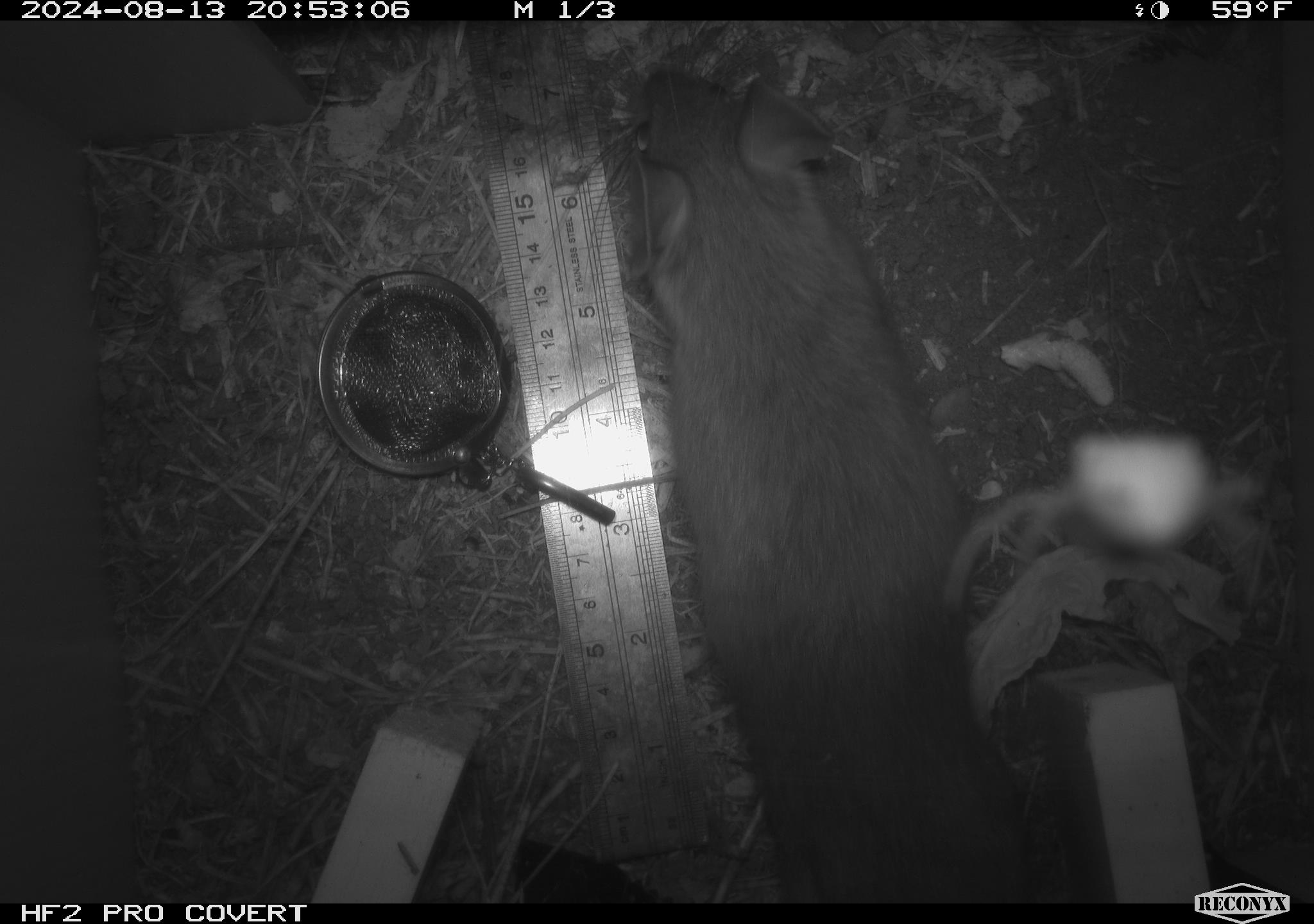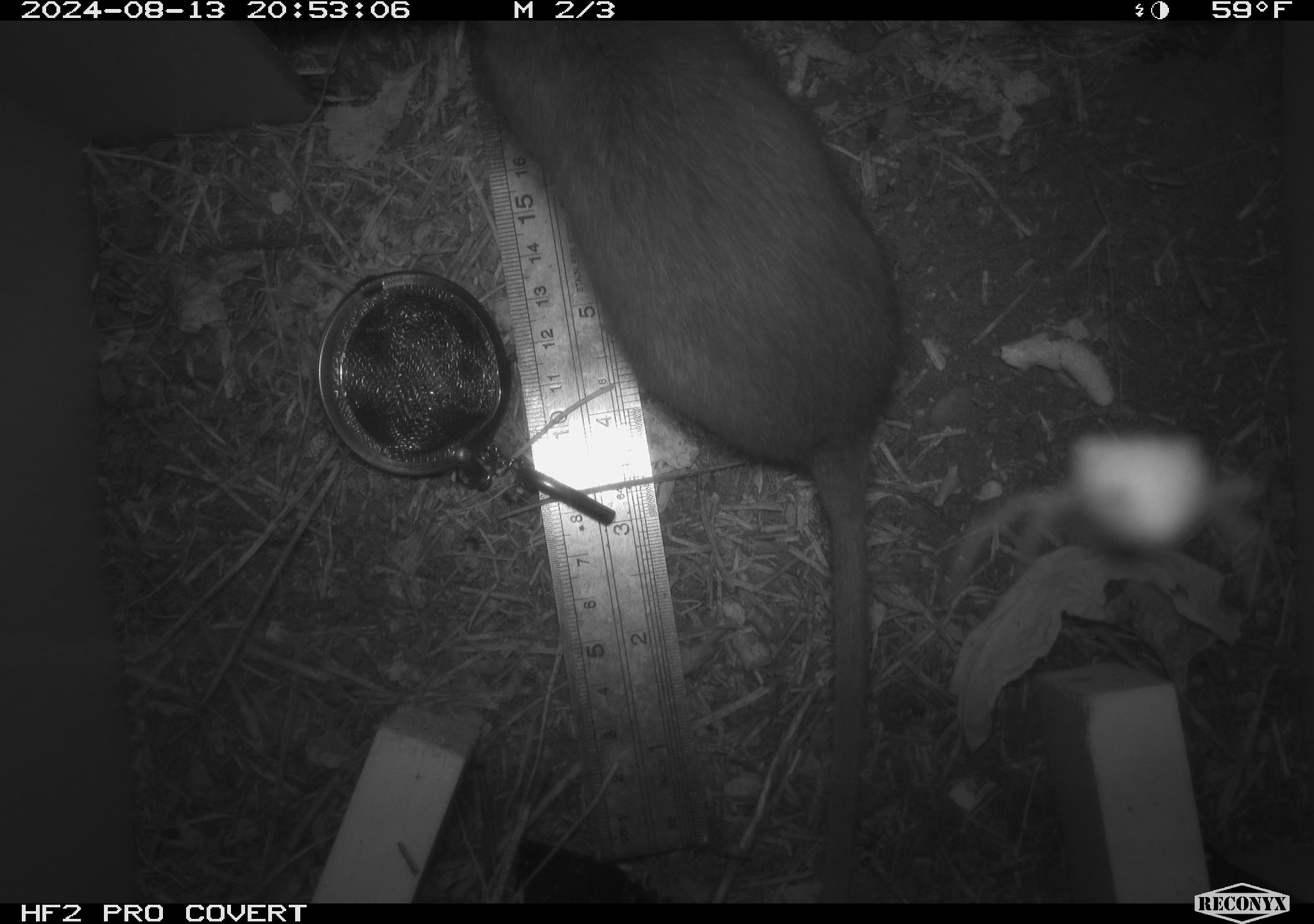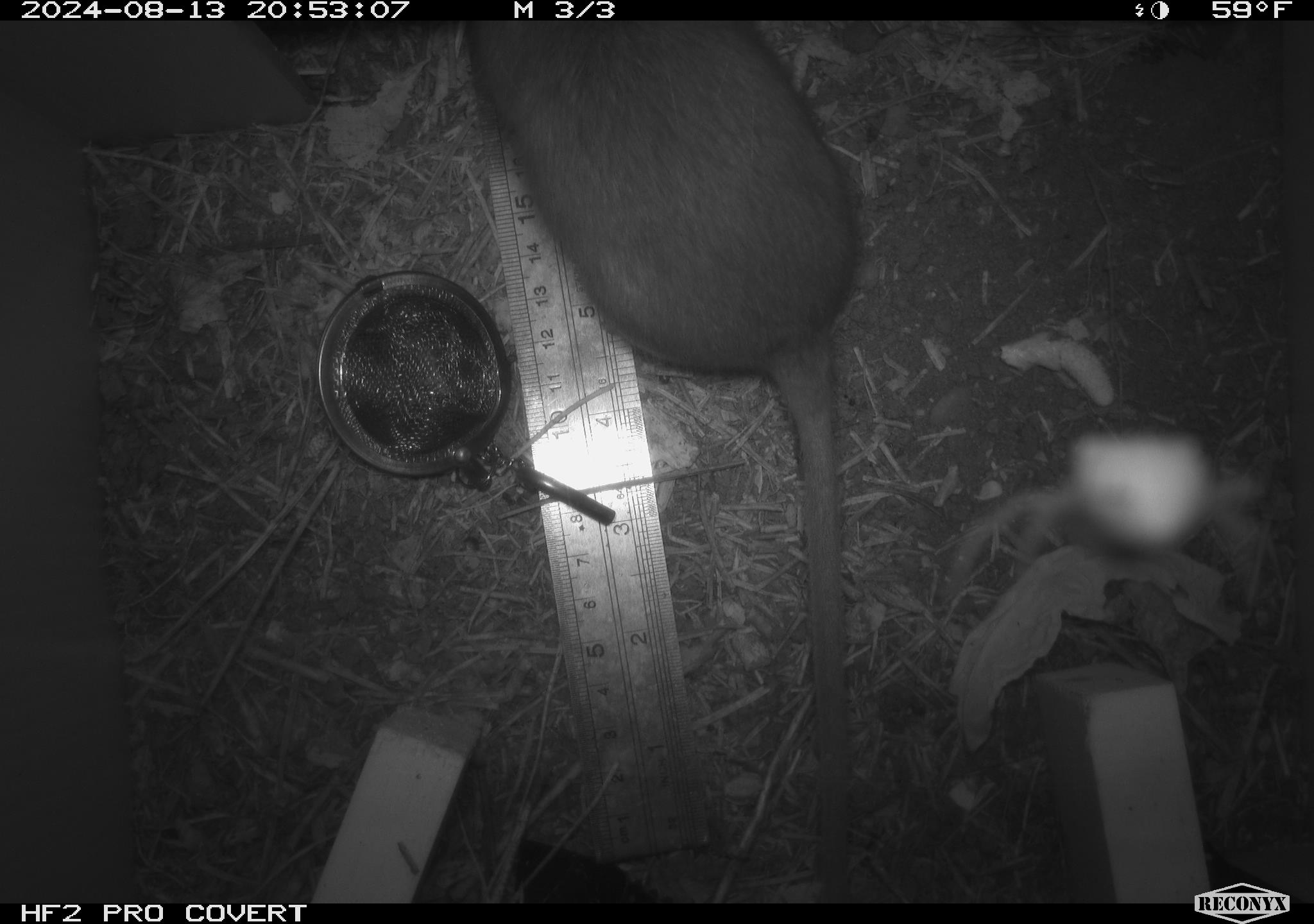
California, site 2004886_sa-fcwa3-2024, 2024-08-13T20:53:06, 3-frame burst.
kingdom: Animalia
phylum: Chordata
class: Mammalia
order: Rodentia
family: Cricetidae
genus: Neotoma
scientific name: Neotoma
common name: pack rat or woodrat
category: neotoma species